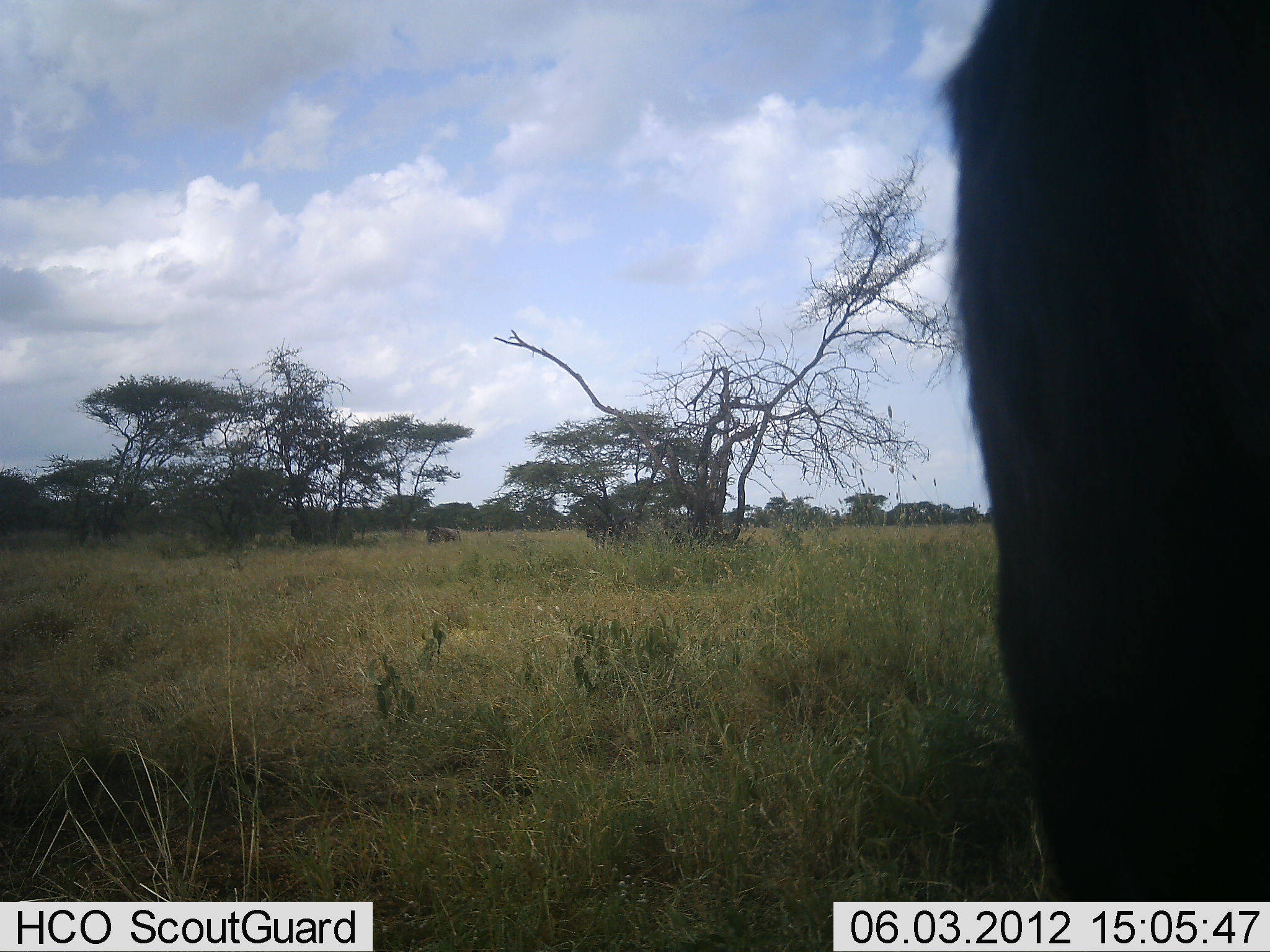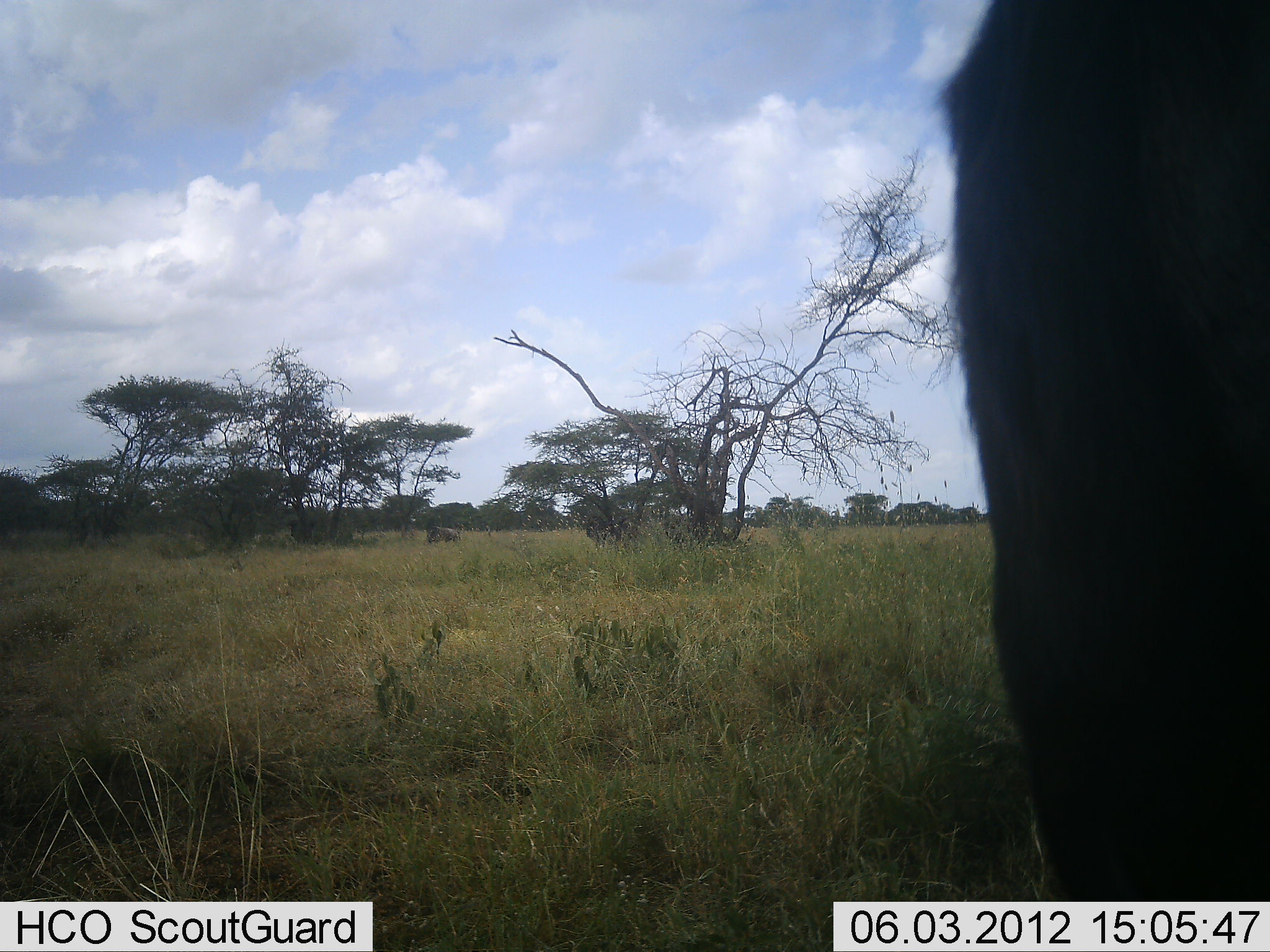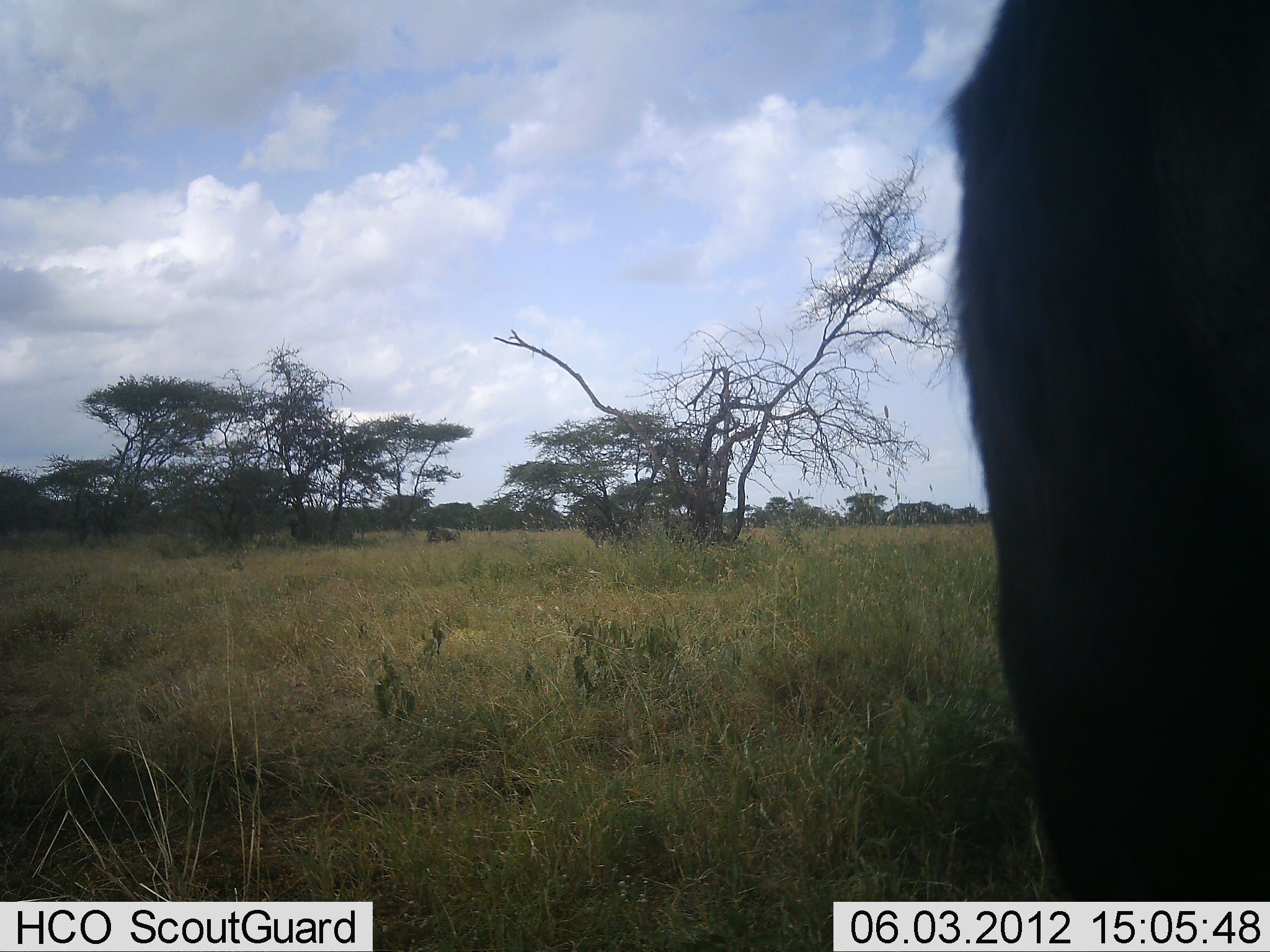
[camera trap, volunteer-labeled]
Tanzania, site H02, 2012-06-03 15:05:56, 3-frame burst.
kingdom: Animalia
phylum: Chordata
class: Mammalia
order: Artiodactyla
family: Bovidae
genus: Connochaetes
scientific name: Connochaetes taurinus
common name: blue wildebeest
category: wildebeest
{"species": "wildebeest (blue wildebeest) (Connochaetes taurinus)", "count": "1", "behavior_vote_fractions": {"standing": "100%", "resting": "0%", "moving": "0%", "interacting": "0%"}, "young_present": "0%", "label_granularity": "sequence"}